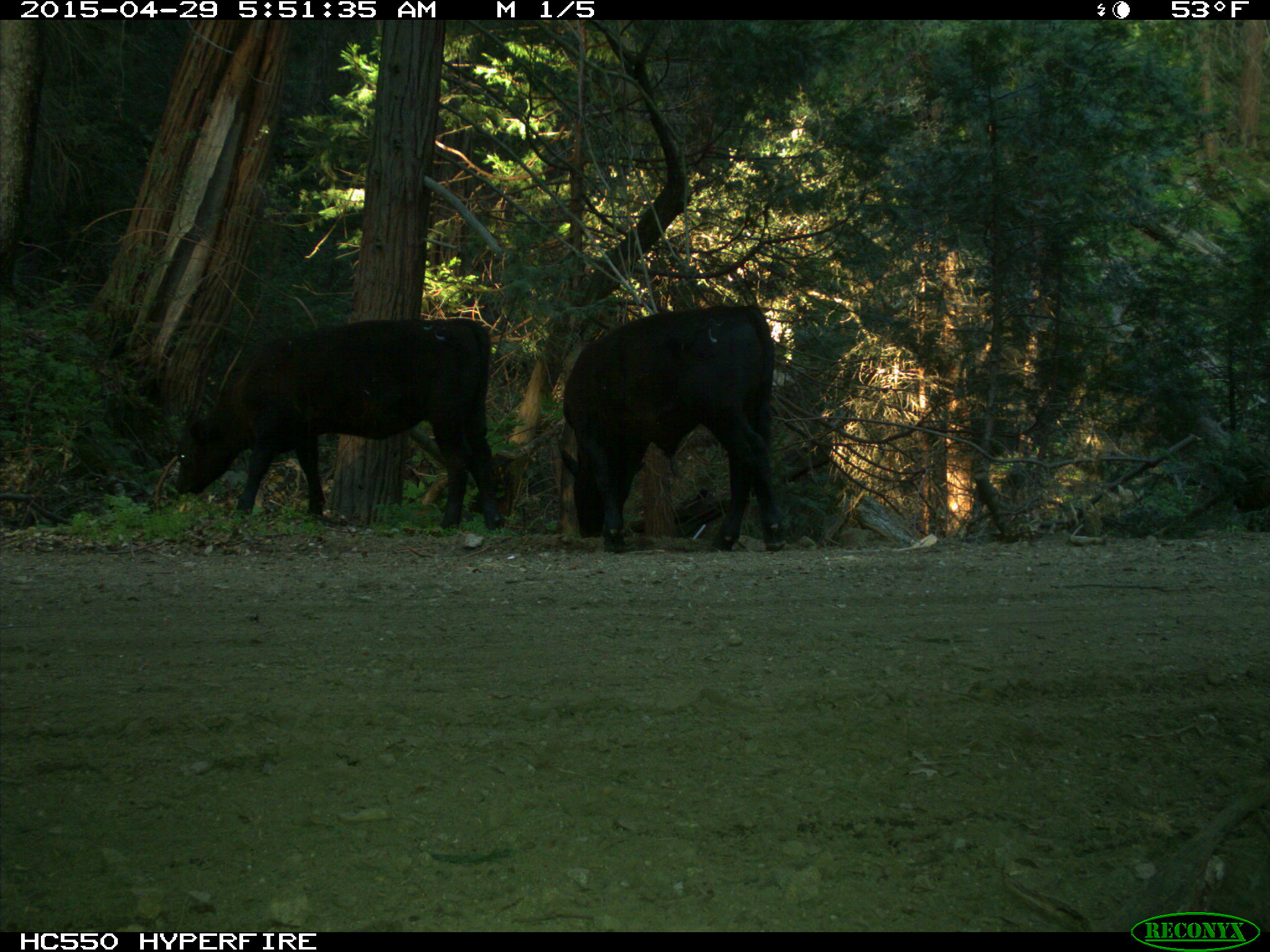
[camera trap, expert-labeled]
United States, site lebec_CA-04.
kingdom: Animalia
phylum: Chordata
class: Mammalia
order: Artiodactyla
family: Bovidae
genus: Bos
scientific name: Bos taurus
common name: domestic cow